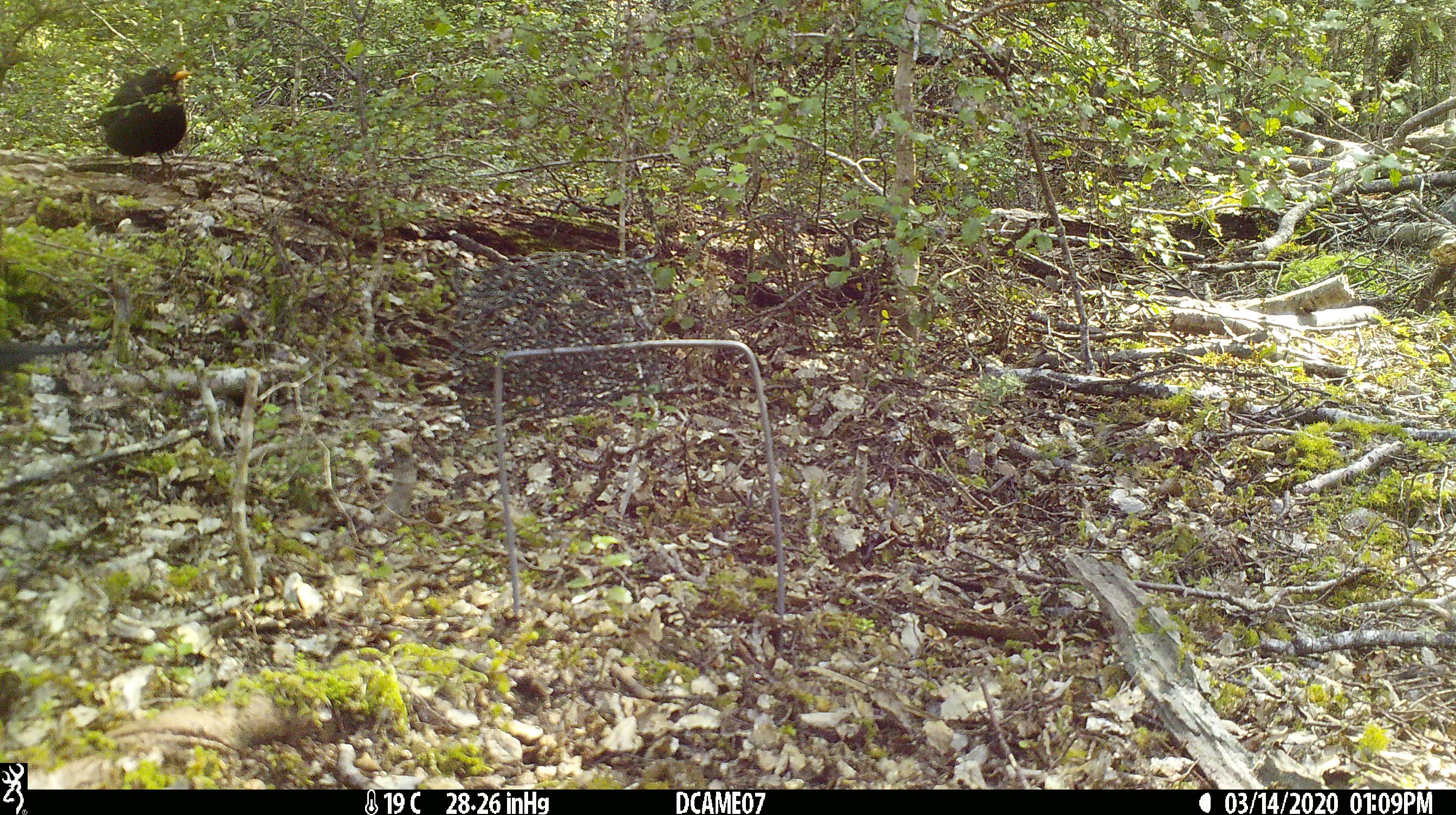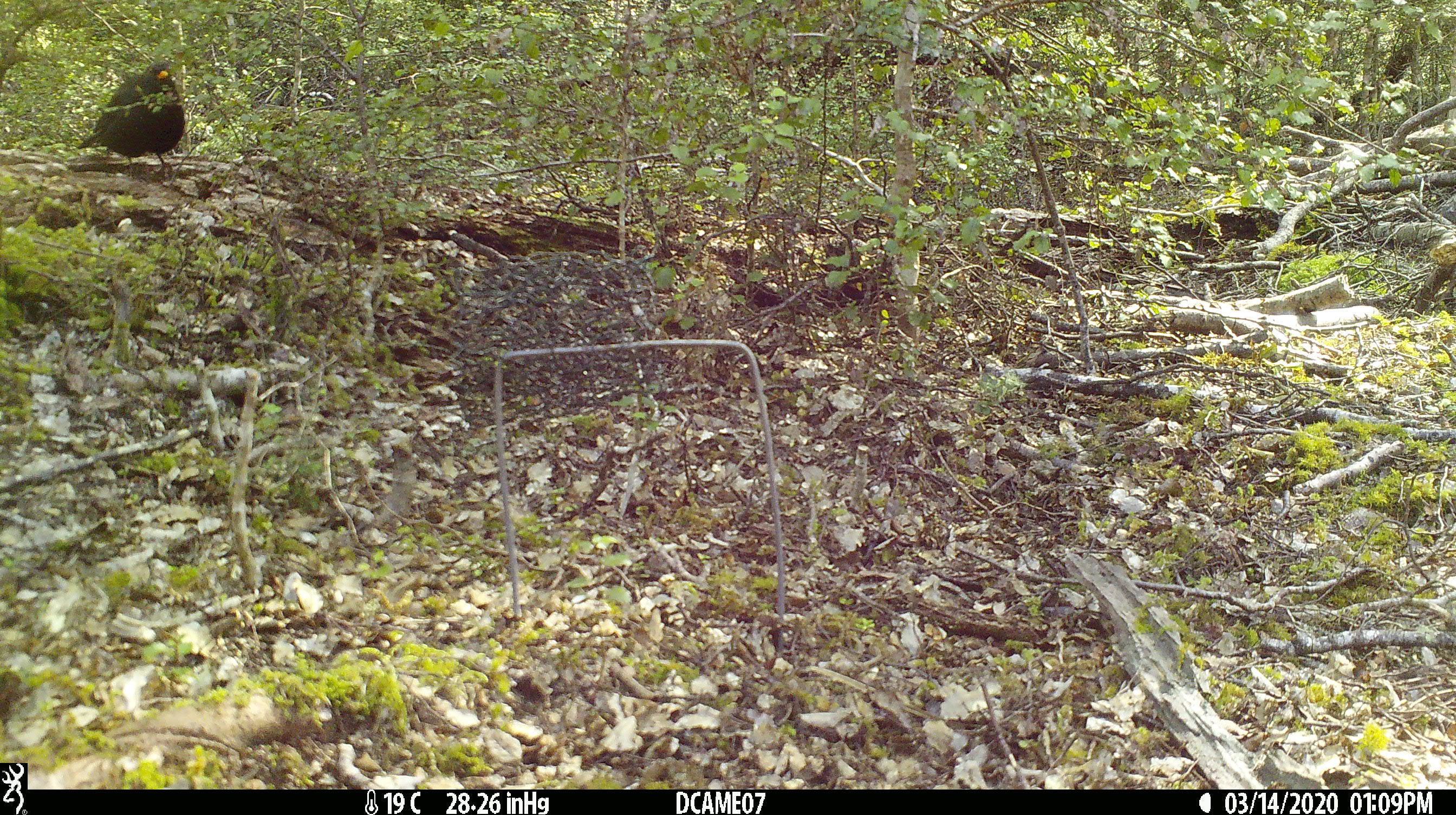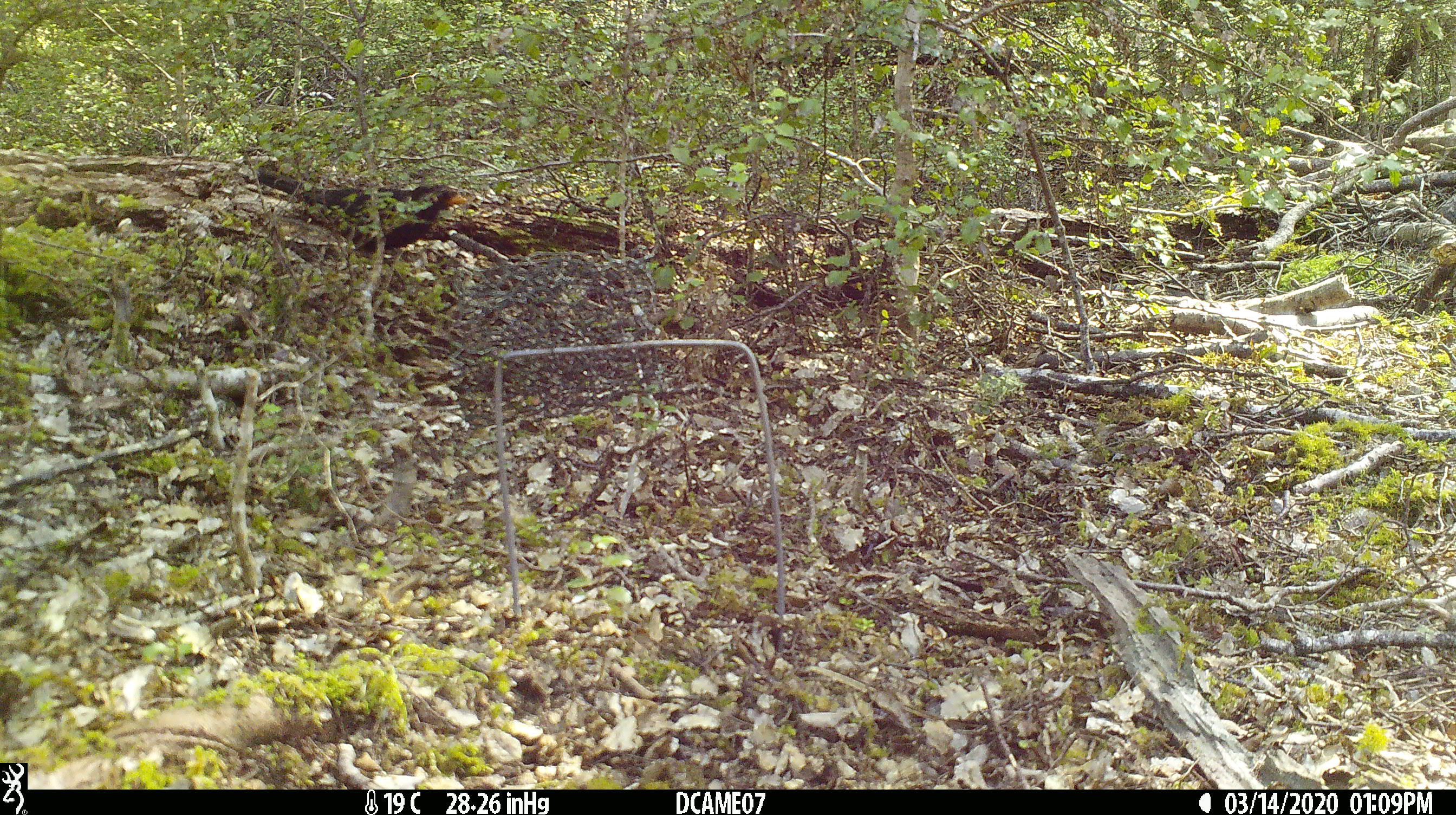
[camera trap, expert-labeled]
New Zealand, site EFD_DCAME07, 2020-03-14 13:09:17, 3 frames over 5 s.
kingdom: Animalia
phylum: Chordata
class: Aves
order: Passeriformes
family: Turdidae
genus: Turdus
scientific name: Turdus merula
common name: eurasian blackbird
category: blackbird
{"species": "blackbird (eurasian blackbird) (Turdus merula)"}